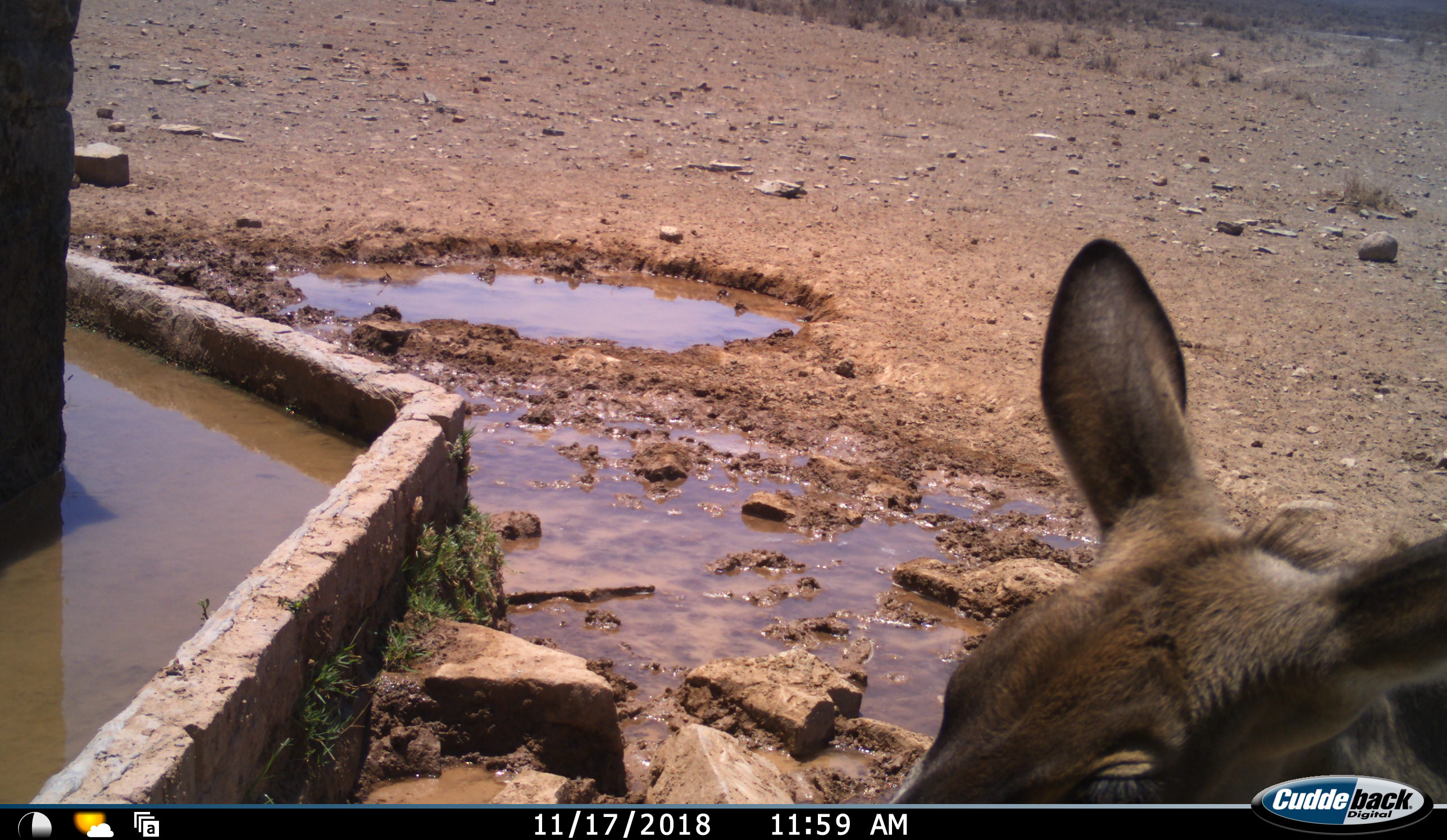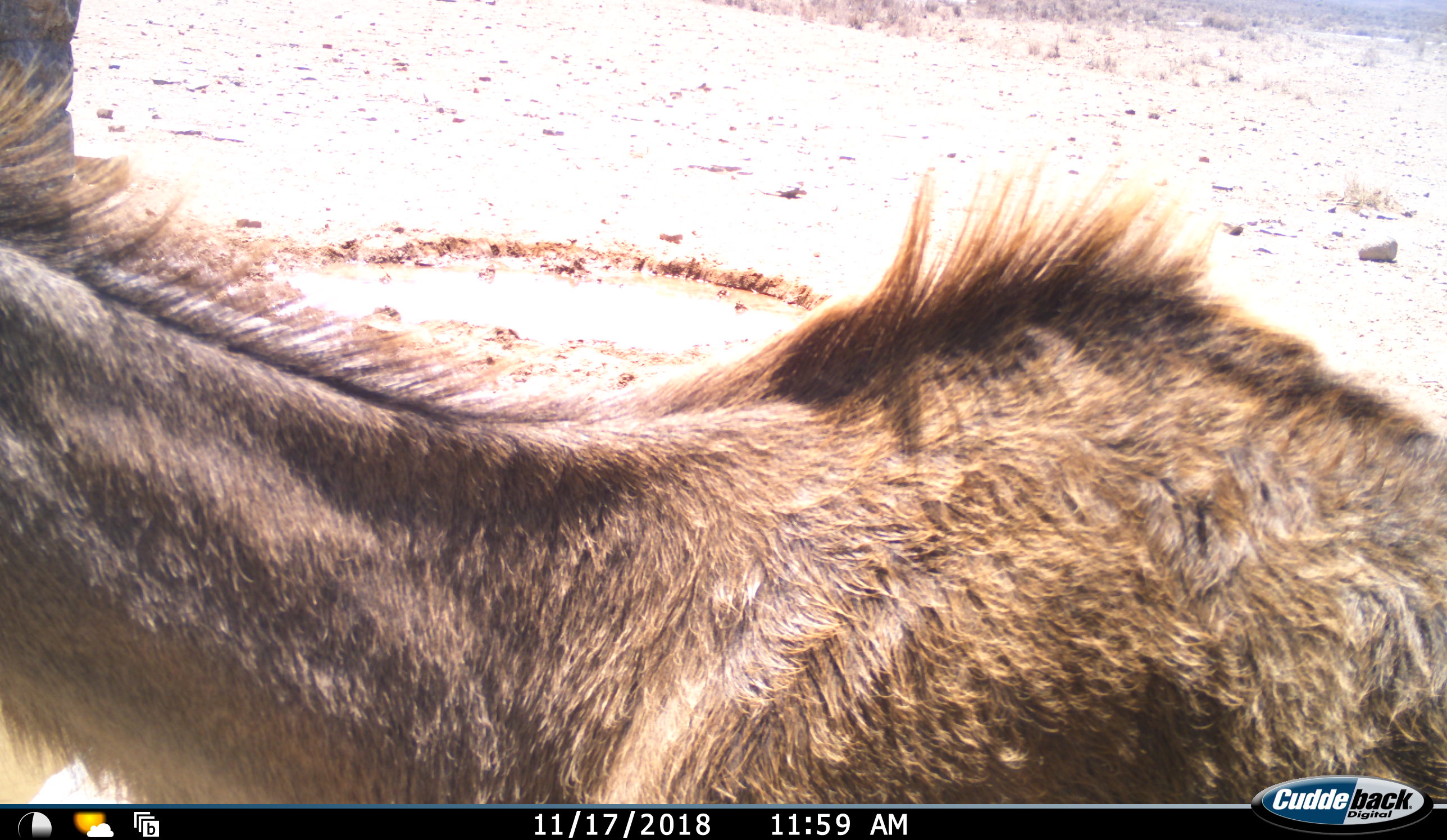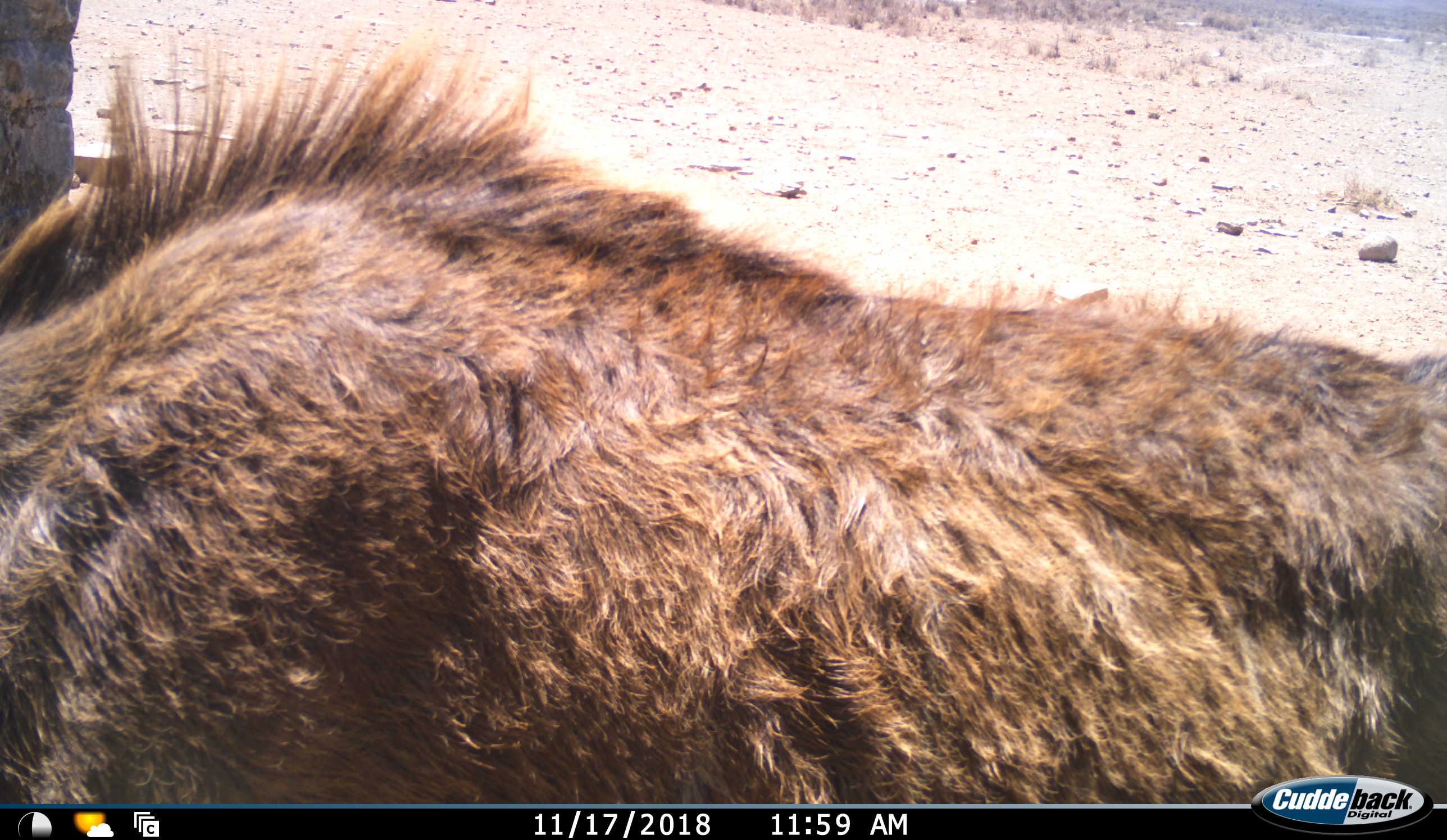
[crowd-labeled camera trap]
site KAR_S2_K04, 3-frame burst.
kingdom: Animalia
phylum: Chordata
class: Mammalia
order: Artiodactyla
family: Bovidae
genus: Tragelaphus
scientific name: Tragelaphus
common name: kudu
Kudu (Tragelaphus), count 1. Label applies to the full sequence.